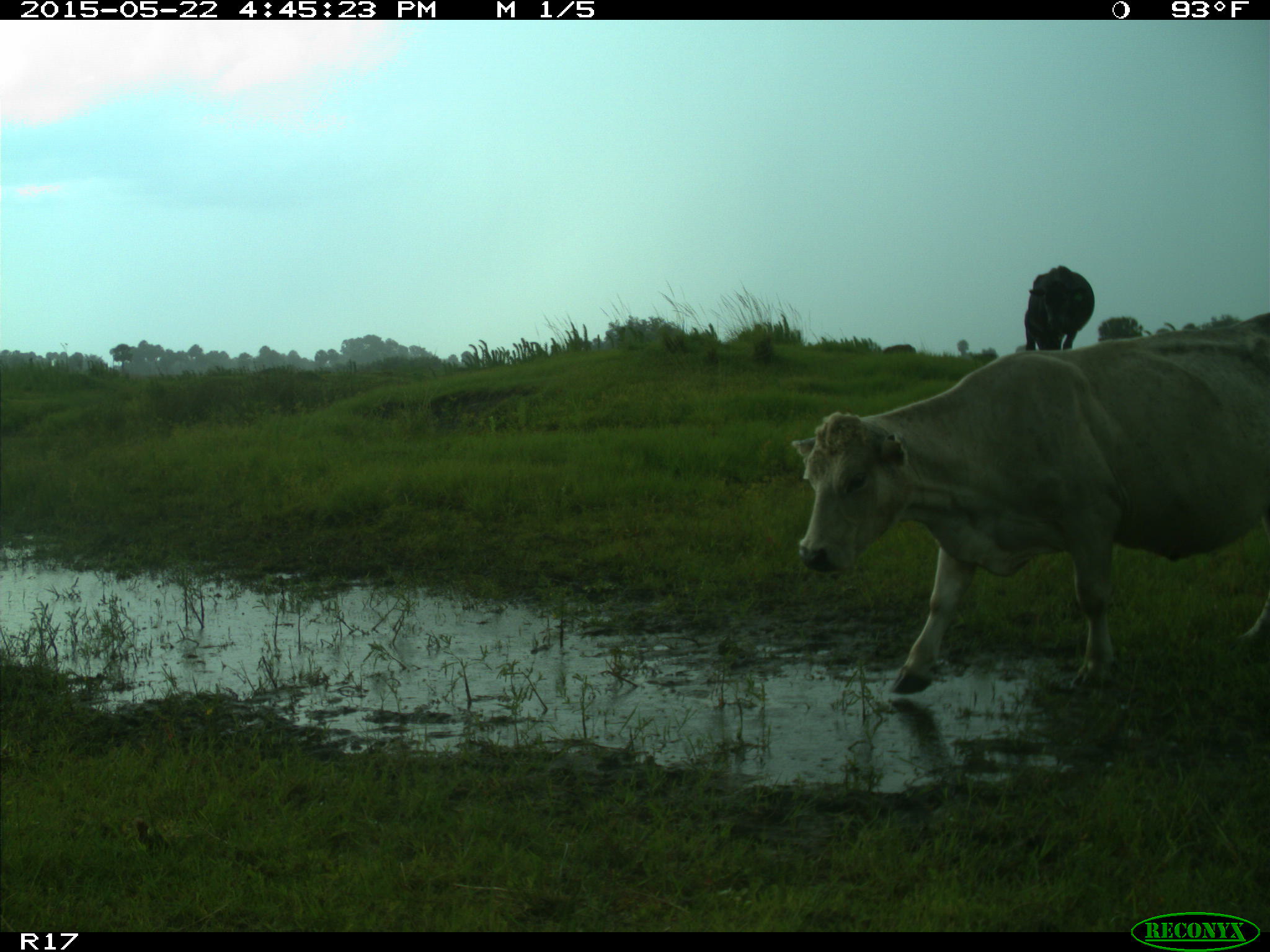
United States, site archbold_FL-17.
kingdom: Animalia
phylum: Chordata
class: Mammalia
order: Artiodactyla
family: Bovidae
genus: Bos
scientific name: Bos taurus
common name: domestic cow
Bos taurus (domestic cow).